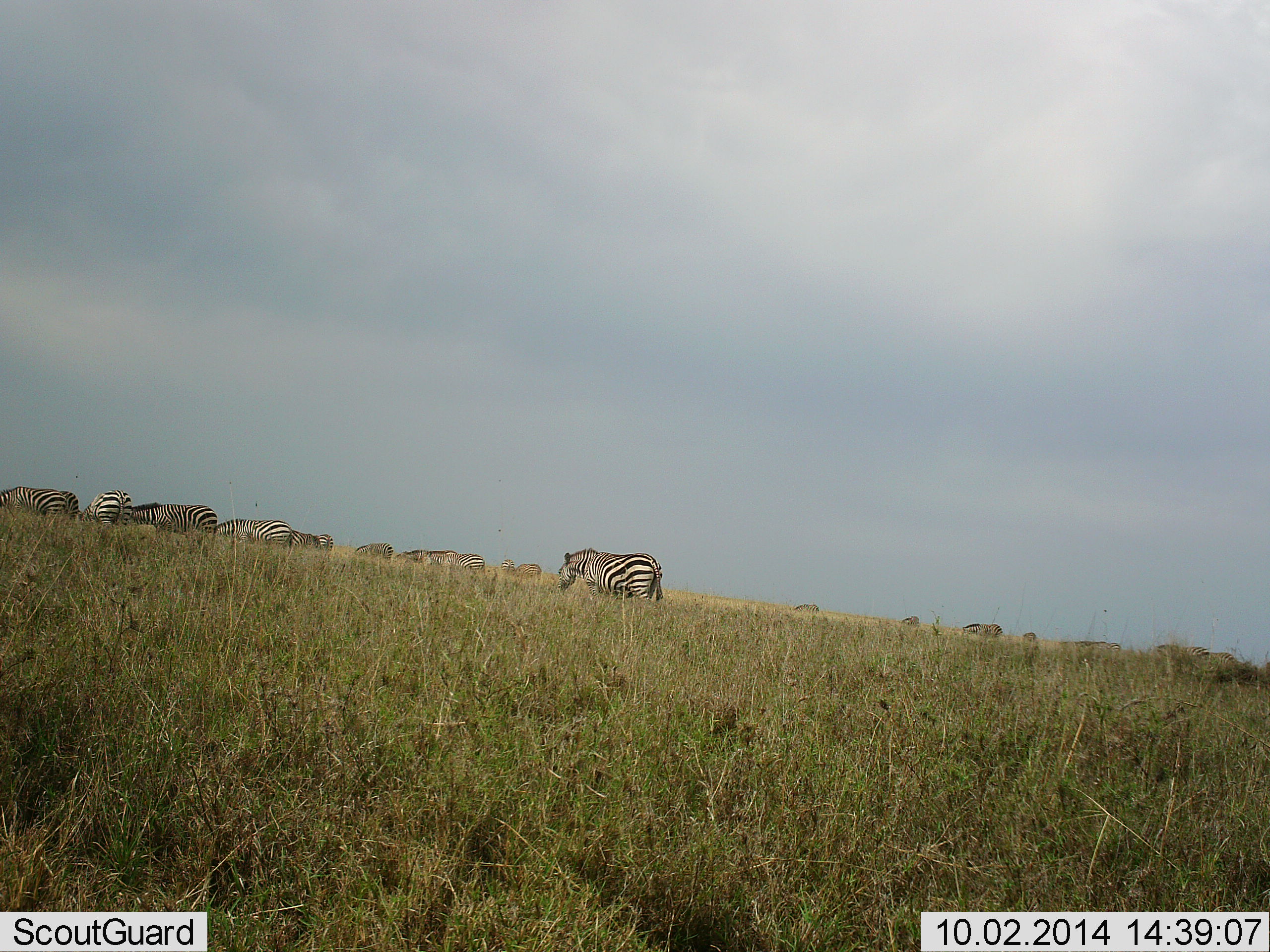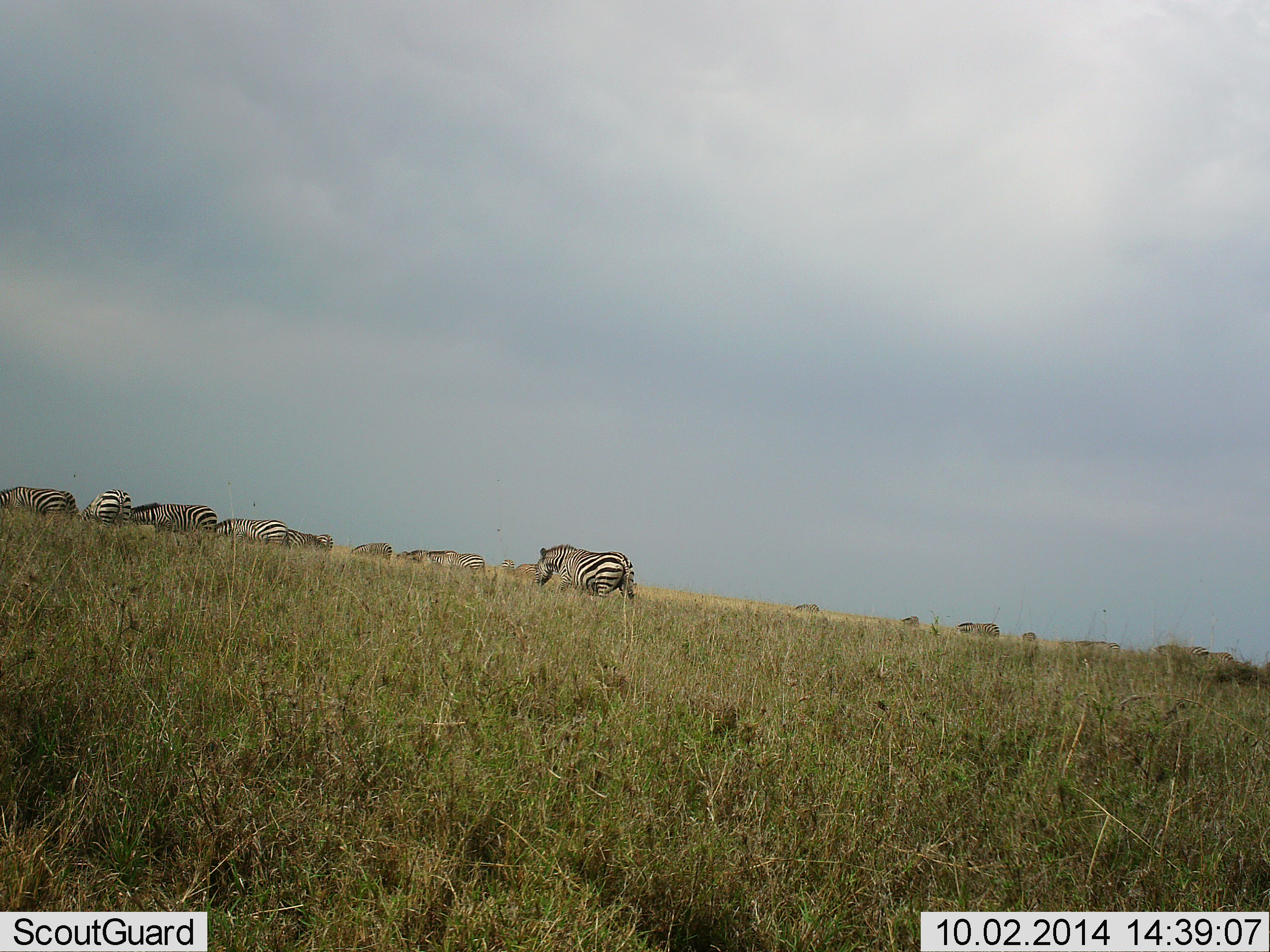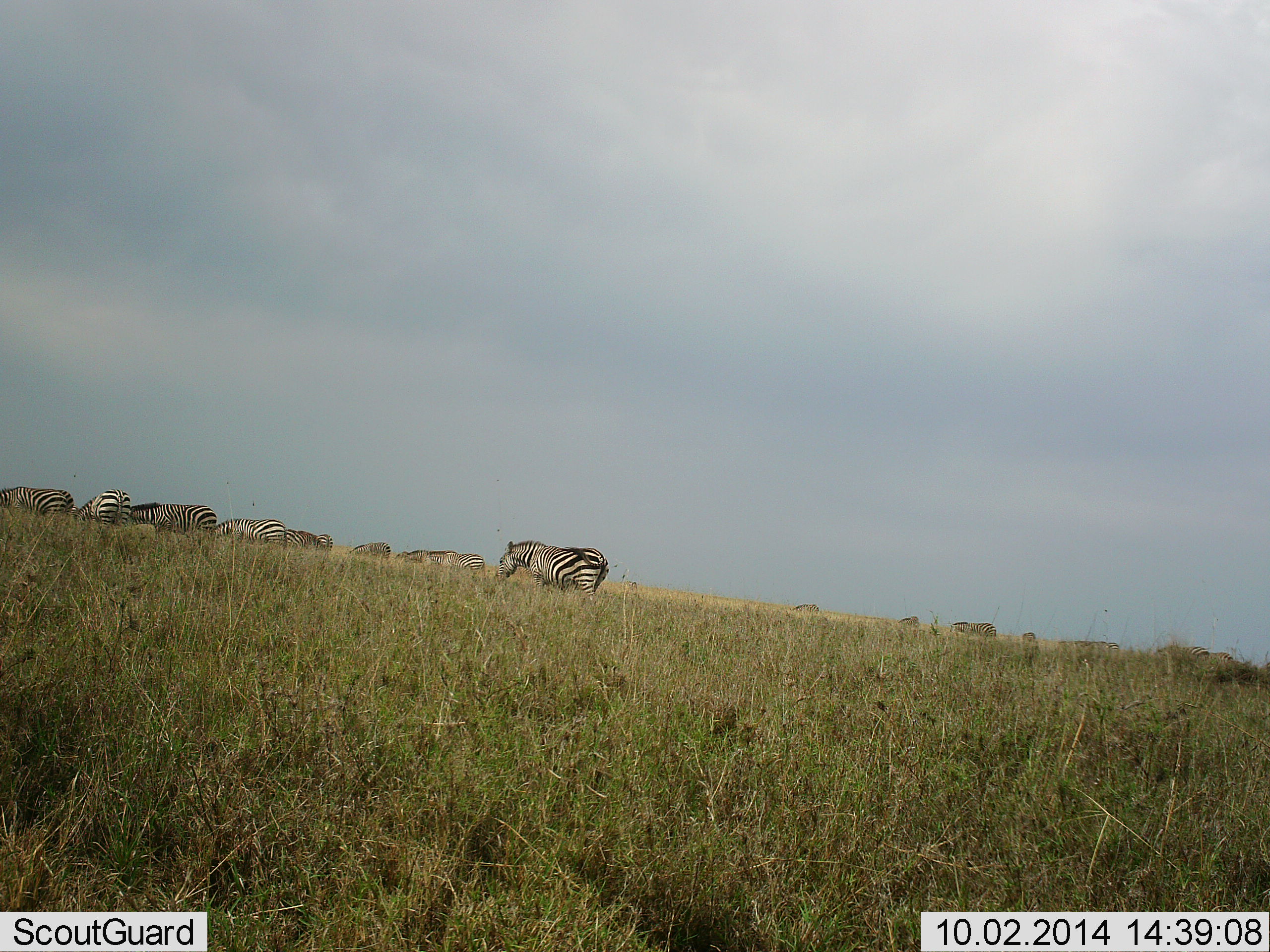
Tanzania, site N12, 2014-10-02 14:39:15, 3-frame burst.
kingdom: Animalia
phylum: Chordata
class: Mammalia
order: Perissodactyla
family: Equidae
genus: Equus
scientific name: Equus quagga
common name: plains zebra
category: zebra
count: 11-50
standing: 20%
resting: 0%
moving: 50%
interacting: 0%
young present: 0%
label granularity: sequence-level